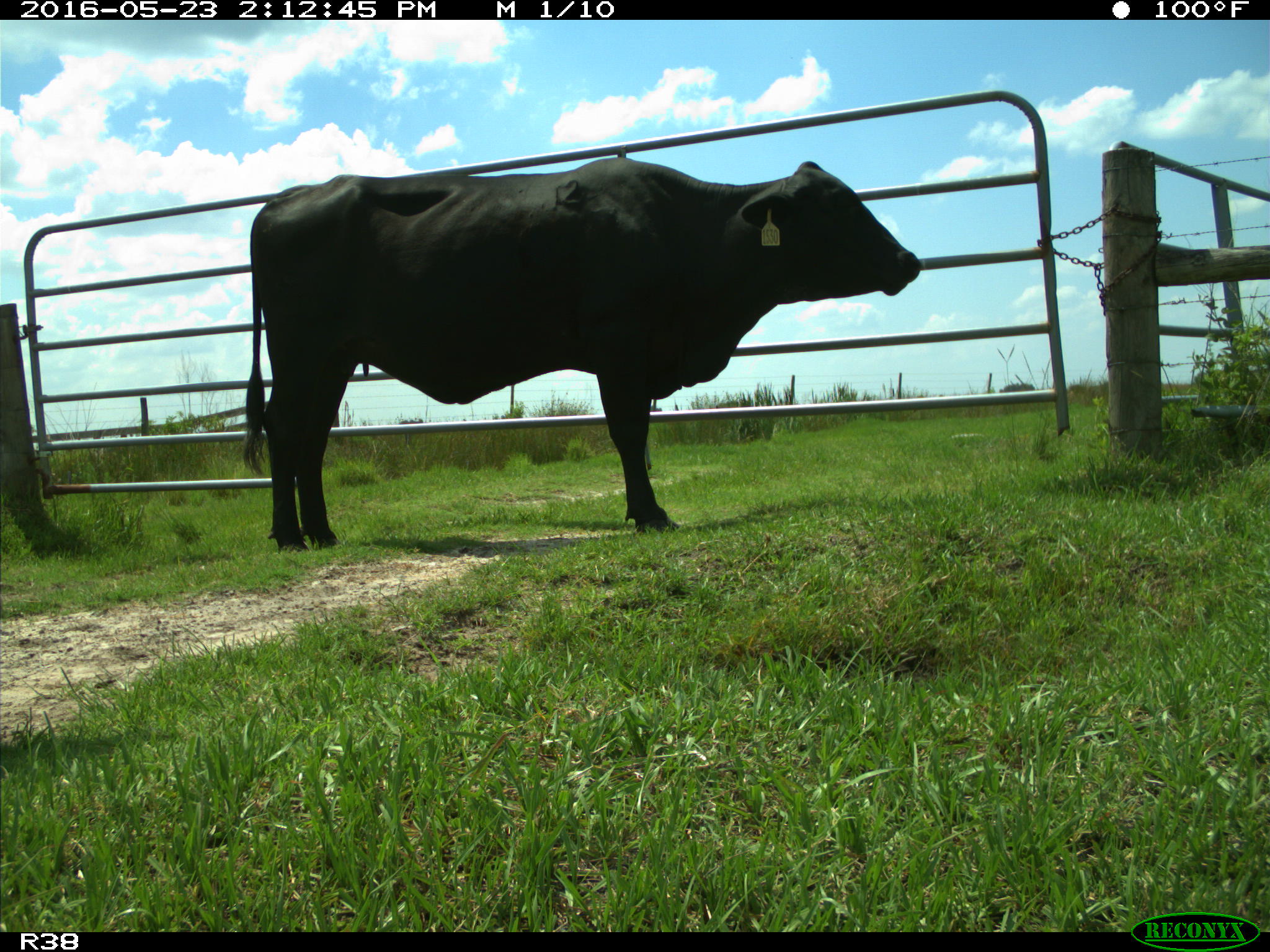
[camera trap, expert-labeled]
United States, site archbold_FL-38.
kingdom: Animalia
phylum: Chordata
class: Mammalia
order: Artiodactyla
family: Bovidae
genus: Bos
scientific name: Bos taurus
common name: domestic cow